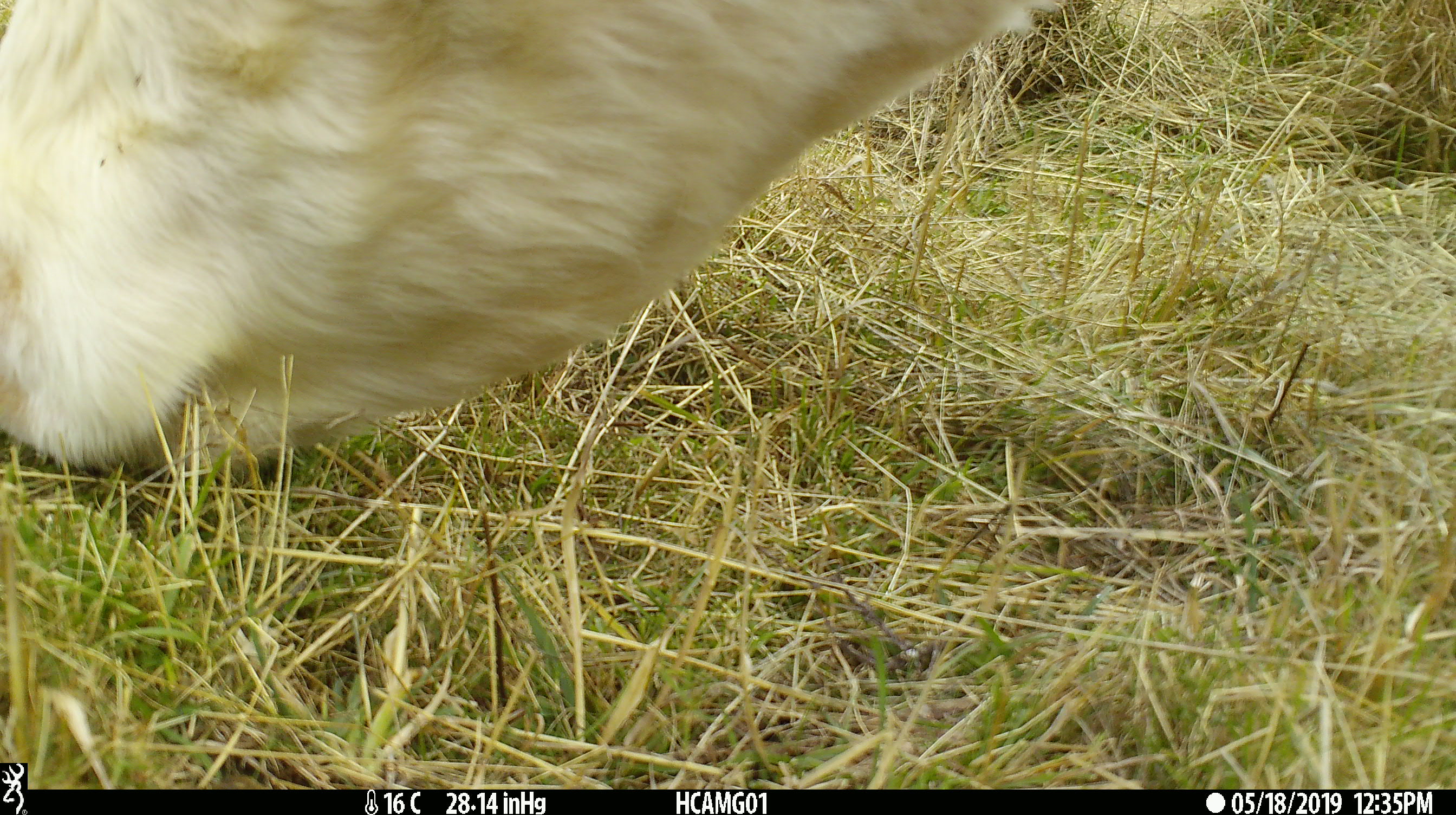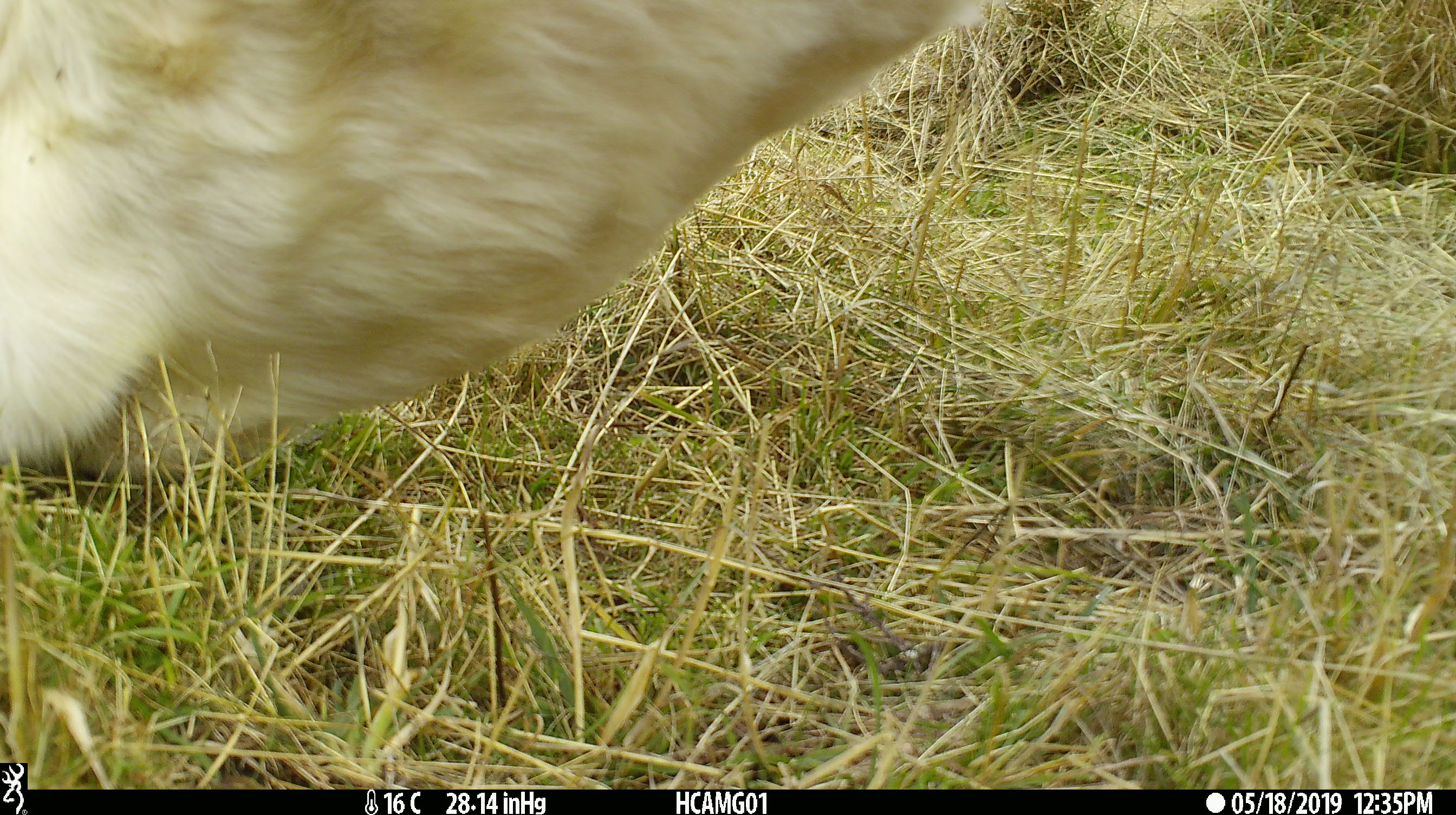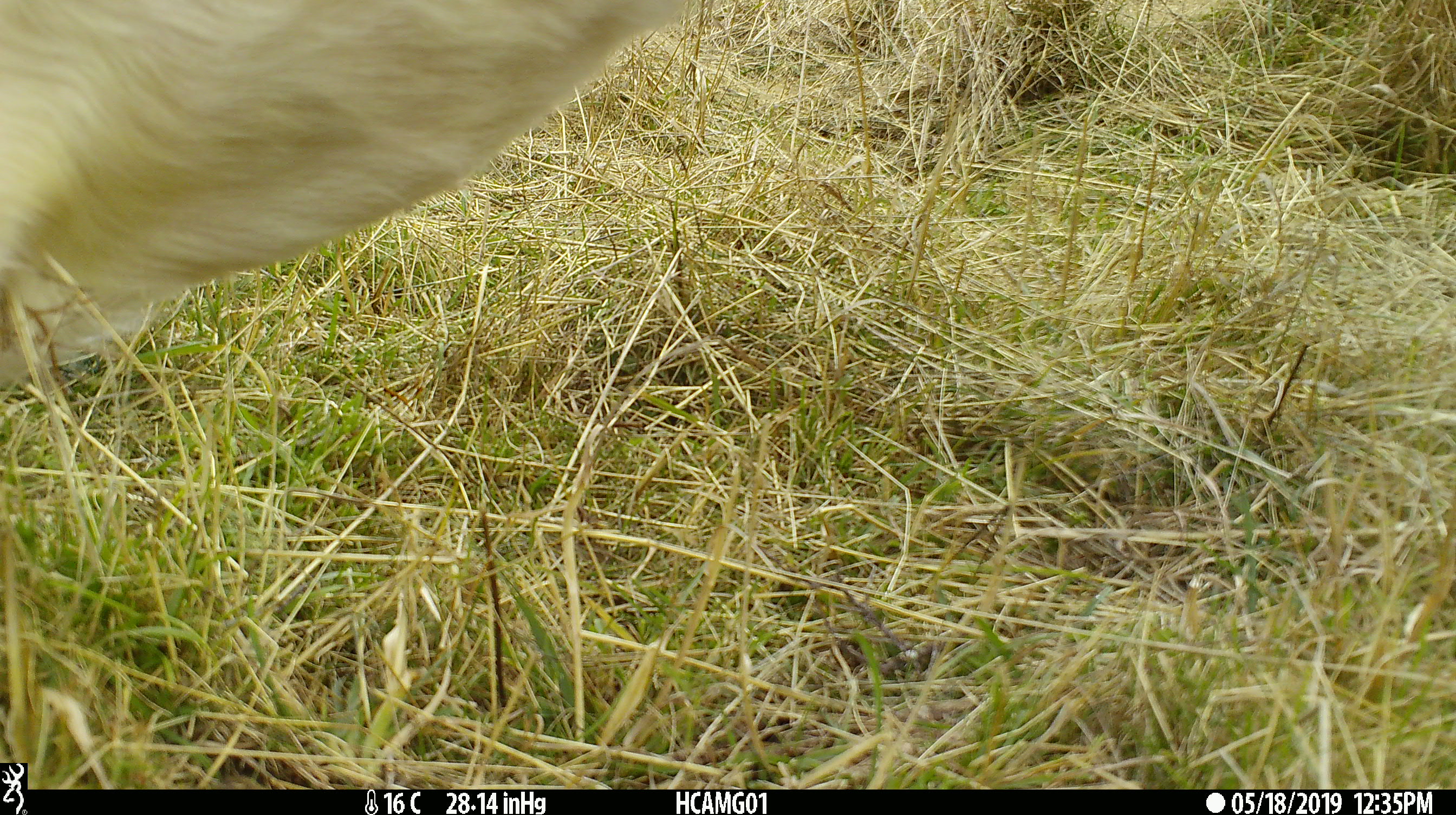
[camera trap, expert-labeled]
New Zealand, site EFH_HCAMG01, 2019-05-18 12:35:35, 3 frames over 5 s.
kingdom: Animalia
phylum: Chordata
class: Mammalia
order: Artiodactyla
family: Bovidae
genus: Bos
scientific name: Bos taurus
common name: domestic cow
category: cow